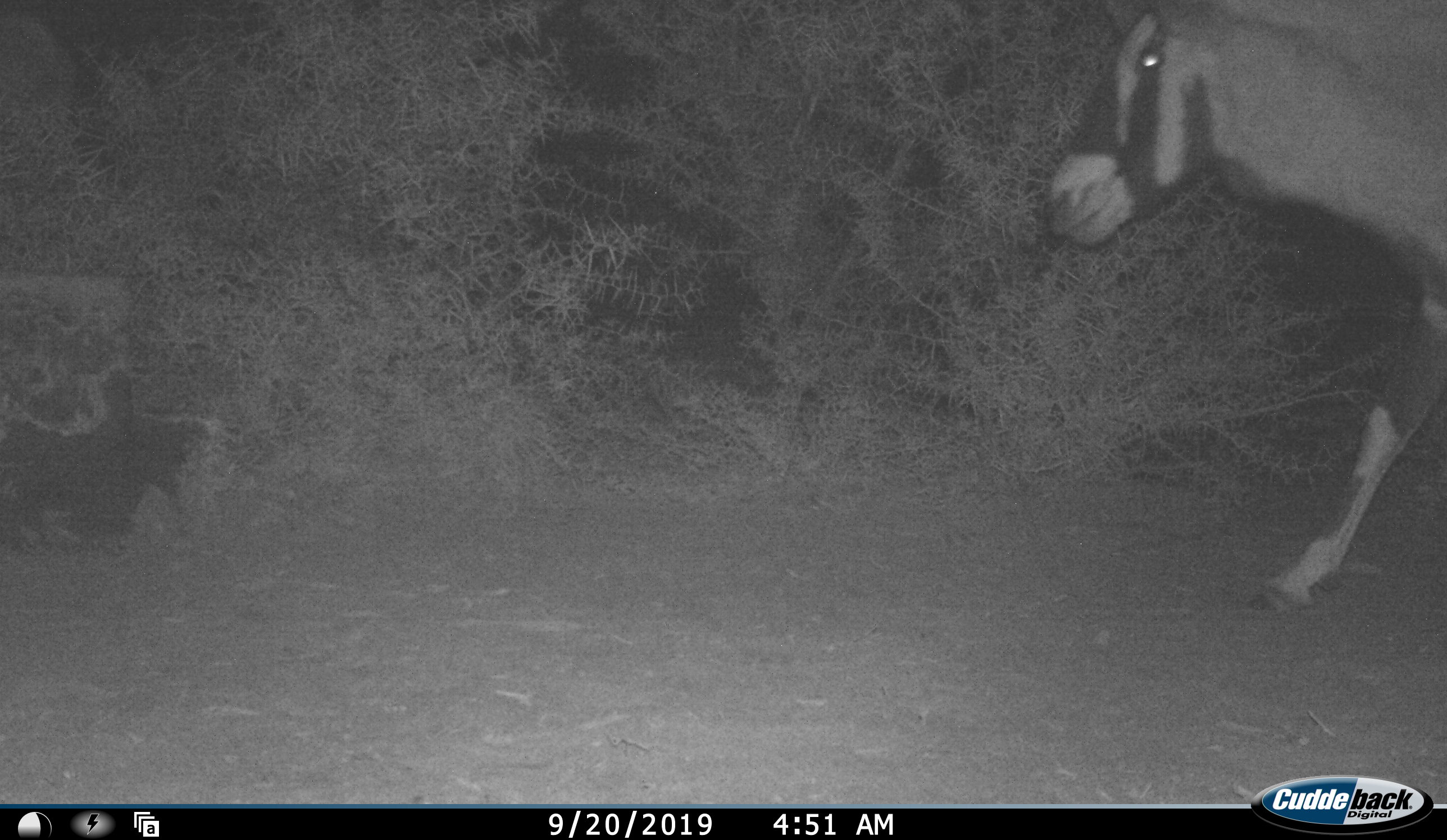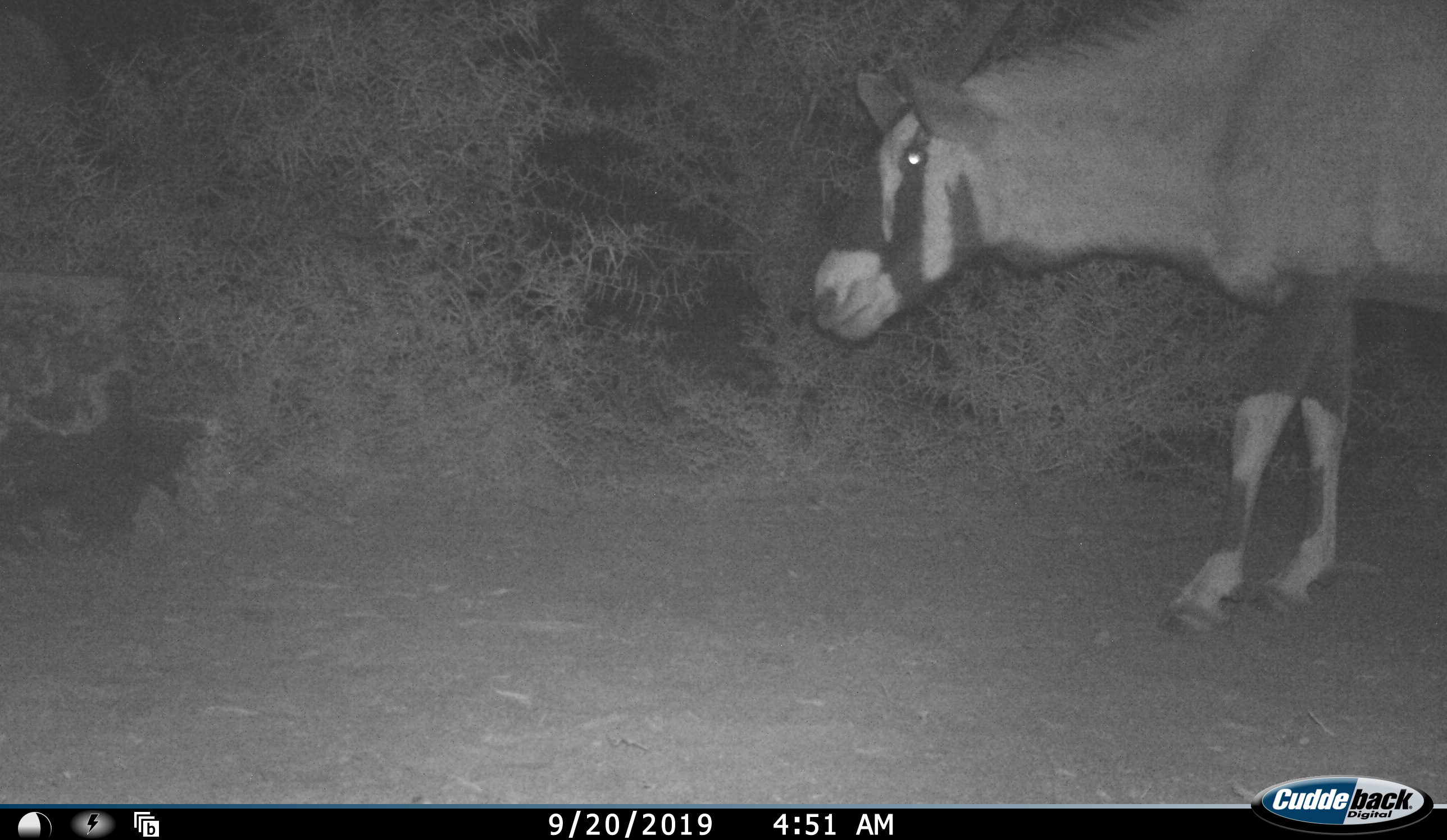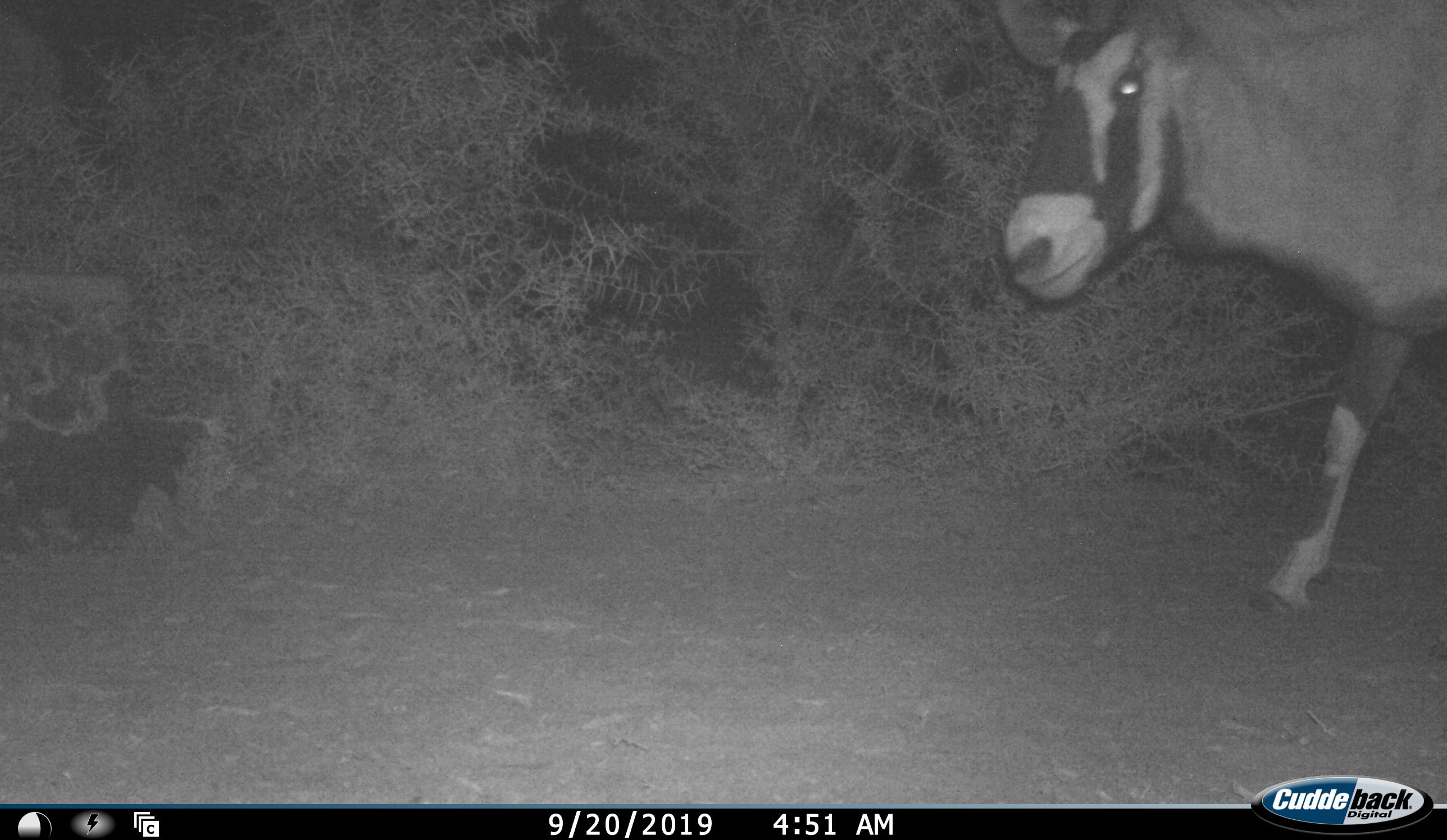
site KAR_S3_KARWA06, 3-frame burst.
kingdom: Animalia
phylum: Chordata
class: Mammalia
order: Artiodactyla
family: Bovidae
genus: Oryx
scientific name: Oryx gazella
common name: gemsbok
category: oryx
Oryx (gemsbok) (Oryx gazella), count 1. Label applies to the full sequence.